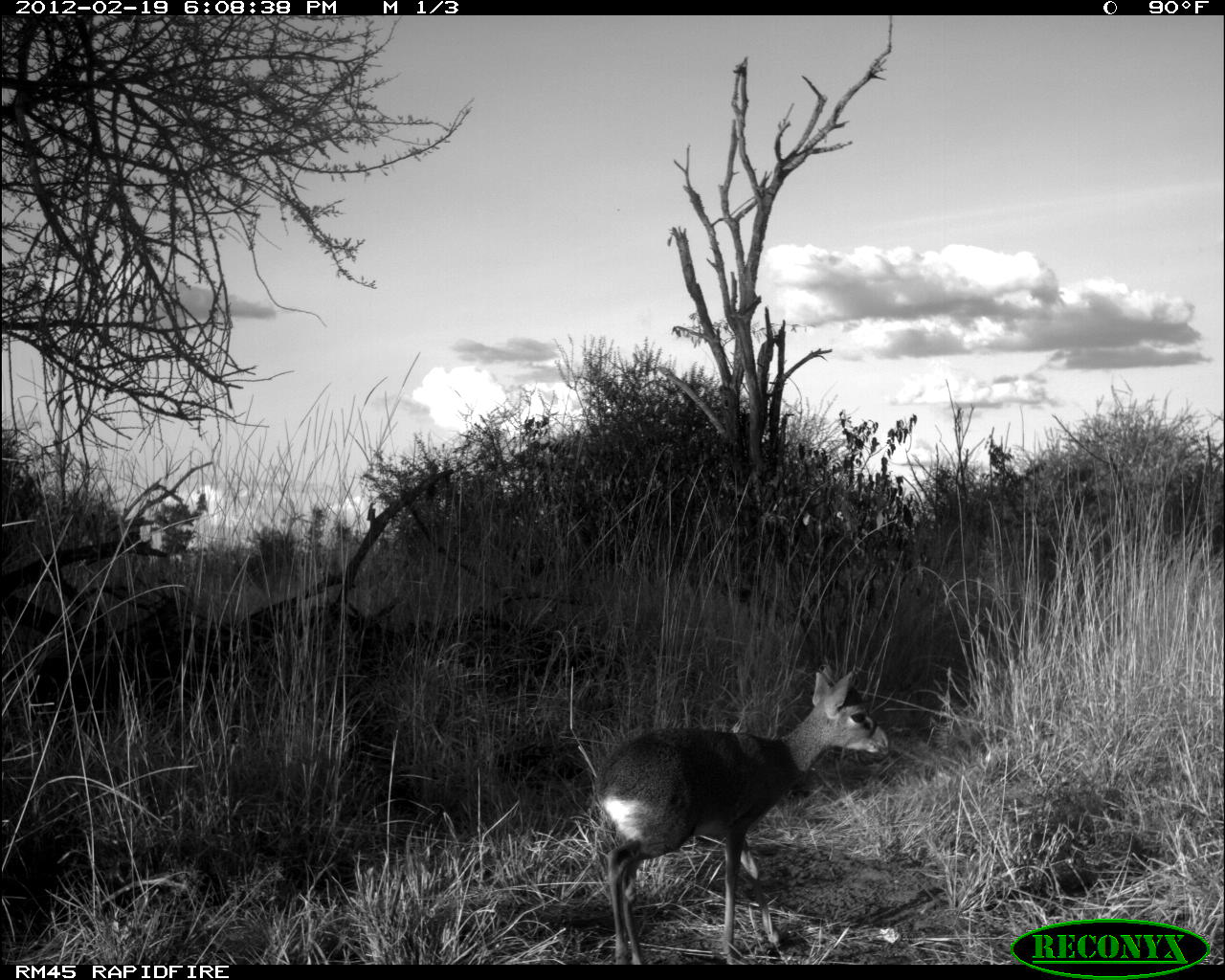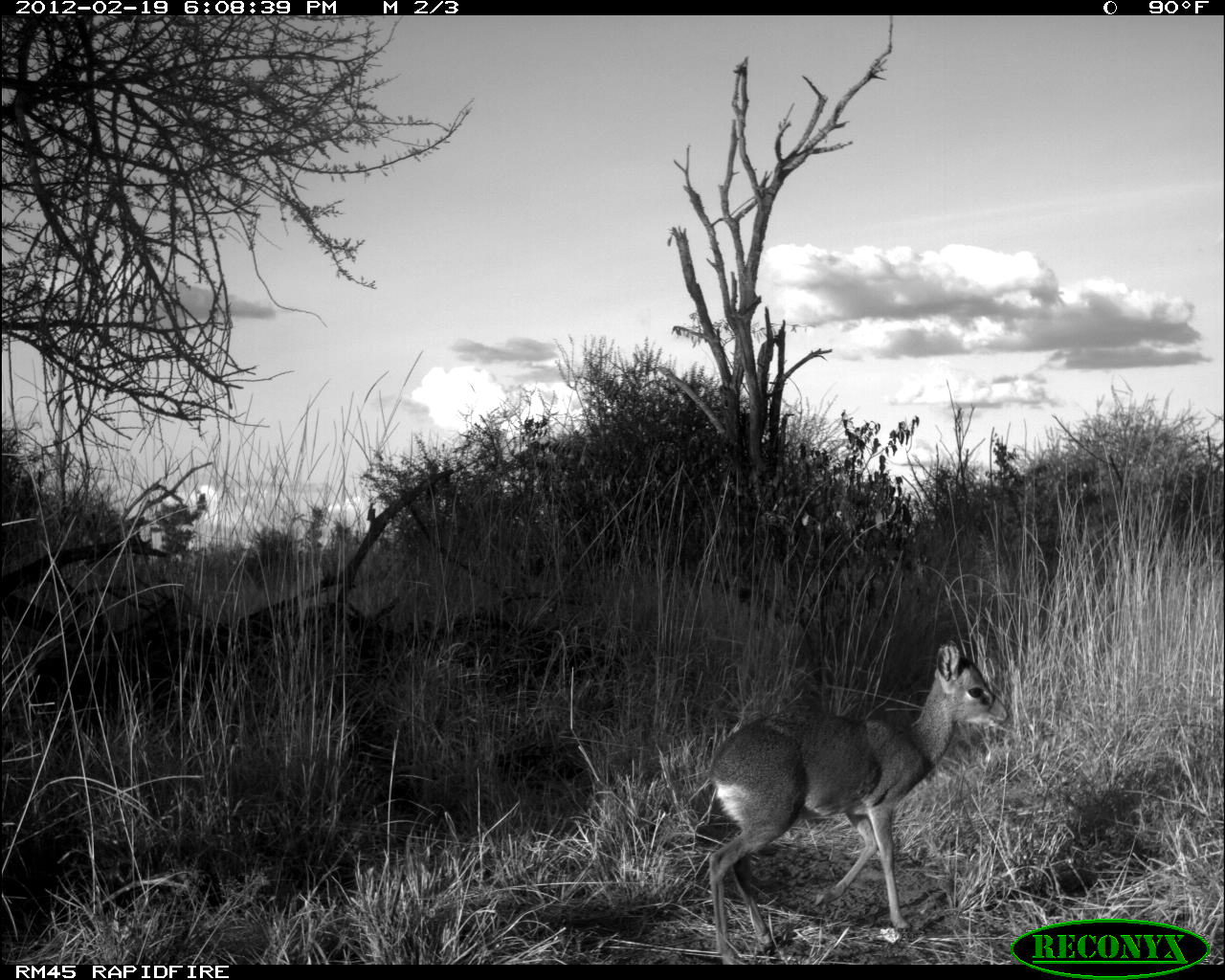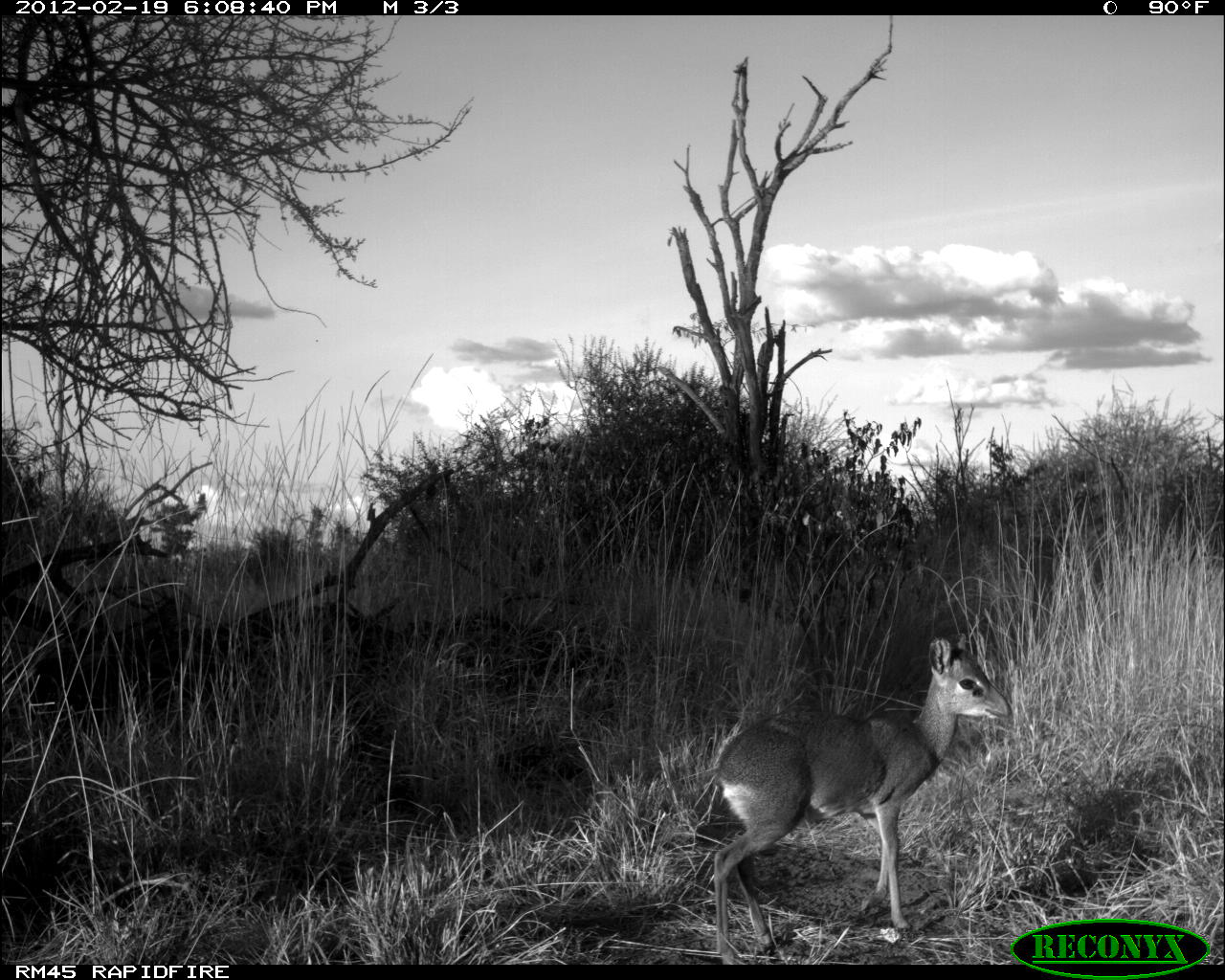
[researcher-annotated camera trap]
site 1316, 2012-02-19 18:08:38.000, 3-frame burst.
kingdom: Animalia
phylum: Chordata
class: Mammalia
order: Artiodactyla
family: Bovidae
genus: Madoqua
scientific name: Madoqua guentheri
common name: günther's dik-dik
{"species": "Madoqua guentheri (günther's dik-dik)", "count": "1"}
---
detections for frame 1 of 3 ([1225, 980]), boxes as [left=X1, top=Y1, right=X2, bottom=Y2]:
madoqua guentheri: [left=590, top=668, right=889, bottom=964]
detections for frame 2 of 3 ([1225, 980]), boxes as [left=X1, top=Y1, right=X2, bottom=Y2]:
madoqua guentheri: [left=705, top=636, right=1010, bottom=962]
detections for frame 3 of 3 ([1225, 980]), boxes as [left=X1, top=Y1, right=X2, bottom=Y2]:
madoqua guentheri: [left=710, top=633, right=1015, bottom=966]